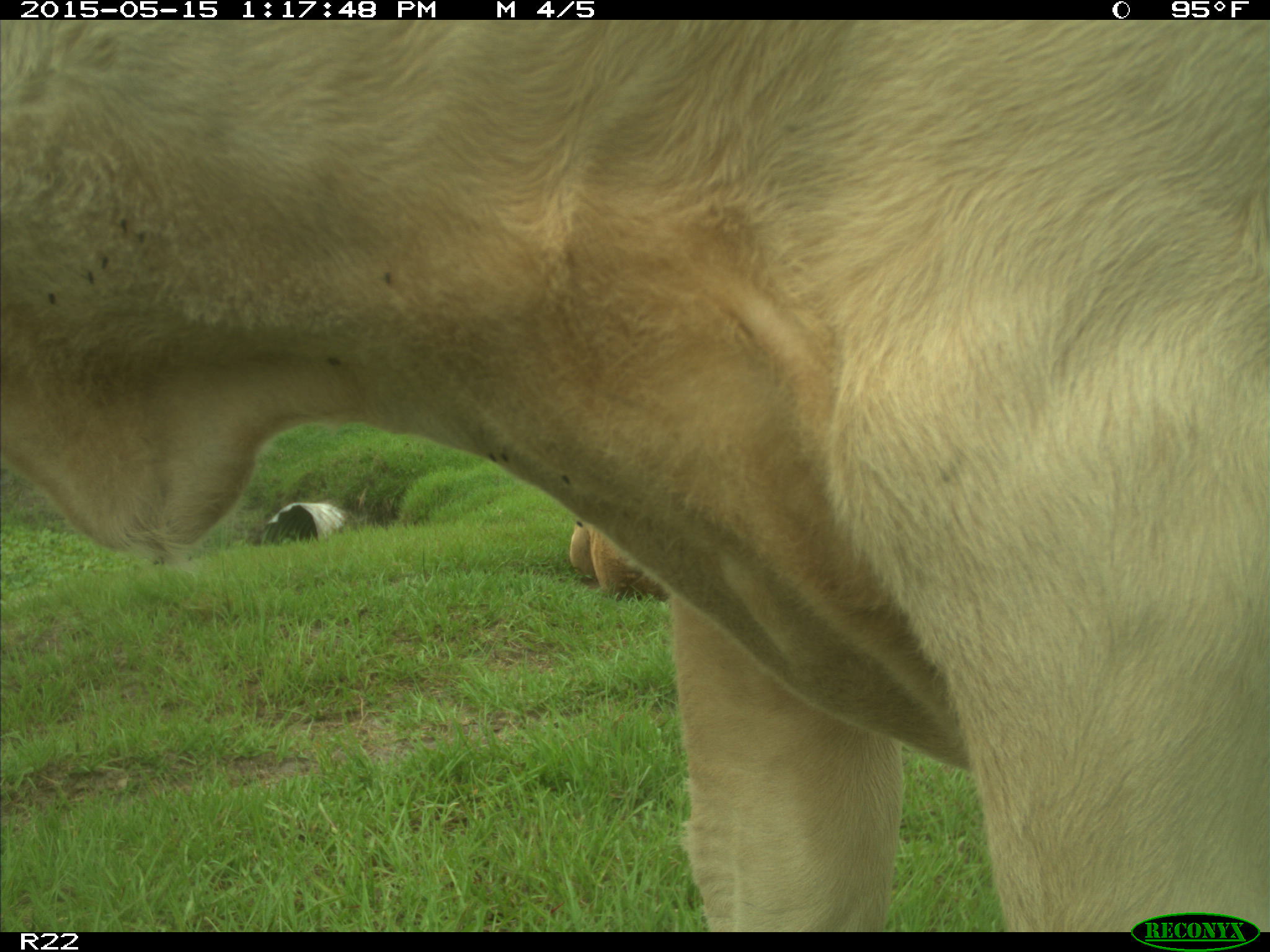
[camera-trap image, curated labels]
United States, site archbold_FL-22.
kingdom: Animalia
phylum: Chordata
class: Mammalia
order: Artiodactyla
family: Bovidae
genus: Bos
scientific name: Bos taurus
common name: domestic cow